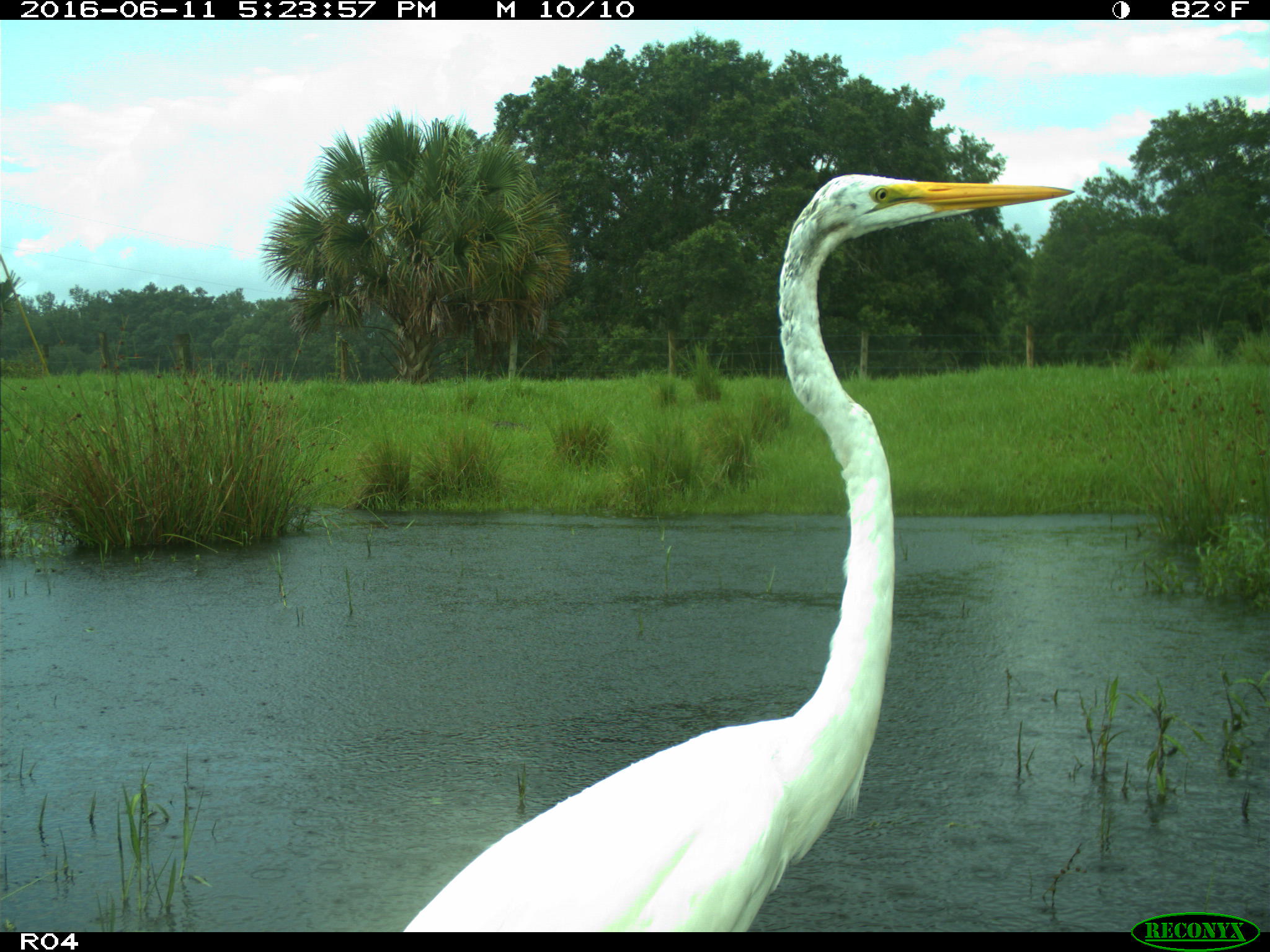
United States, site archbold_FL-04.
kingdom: Animalia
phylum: Chordata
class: Aves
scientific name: Aves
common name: birds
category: unidentified bird